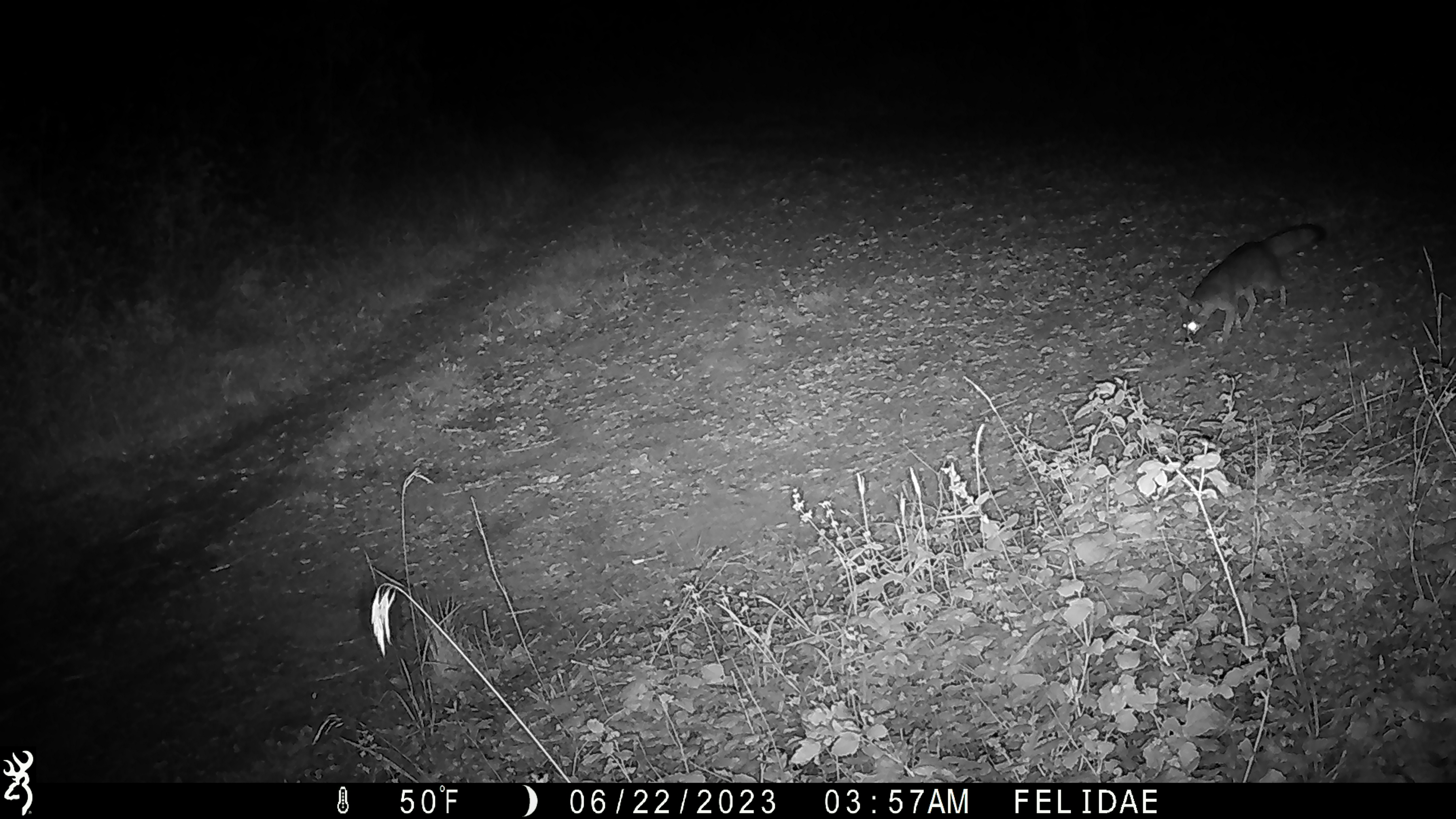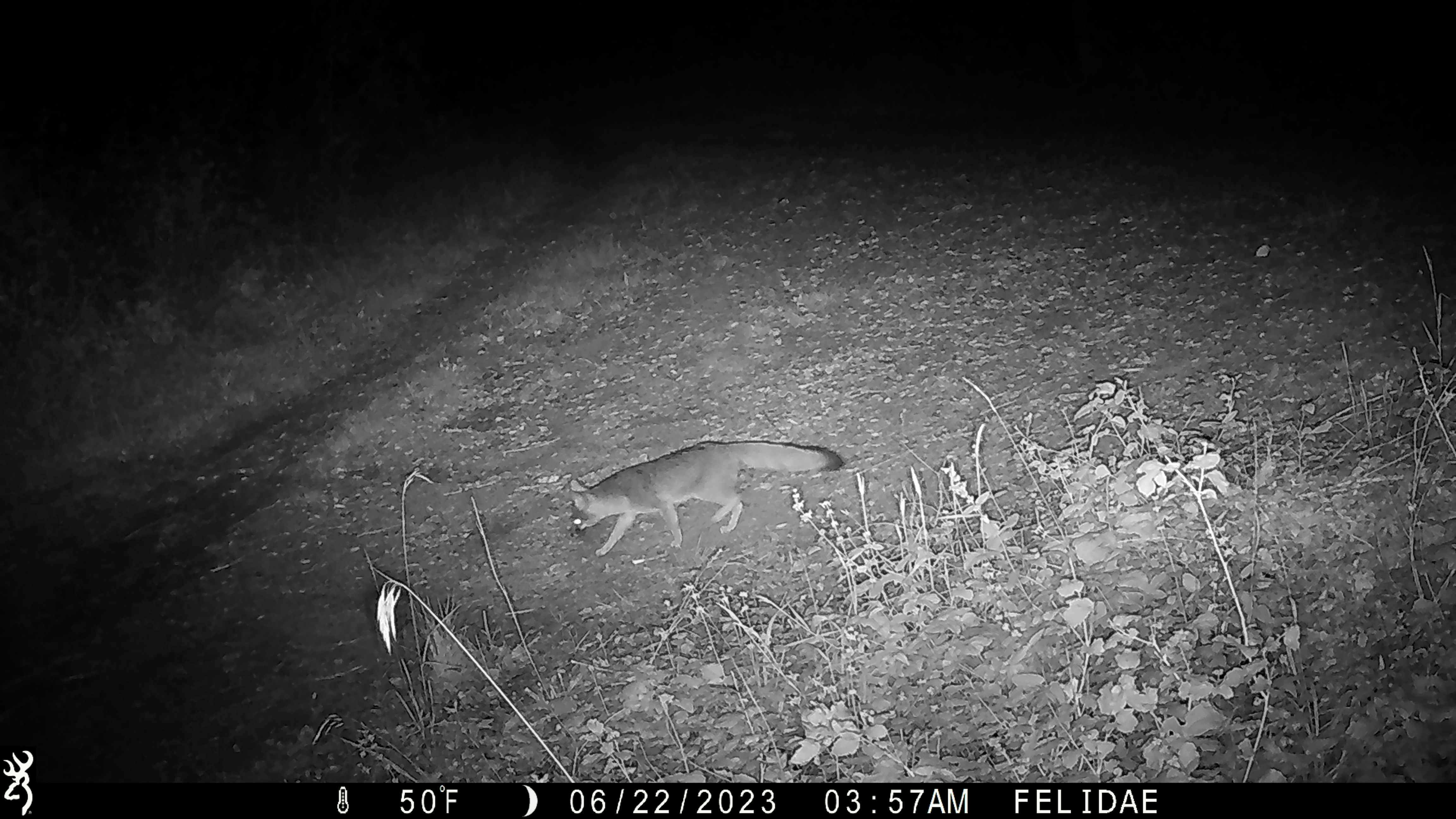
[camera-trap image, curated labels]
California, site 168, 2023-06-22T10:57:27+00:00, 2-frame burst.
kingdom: Animalia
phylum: Chordata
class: Mammalia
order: Carnivora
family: Canidae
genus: Urocyon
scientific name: Urocyon cinereoargenteus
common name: gray fox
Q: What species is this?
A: Gray fox (Urocyon cinereoargenteus).